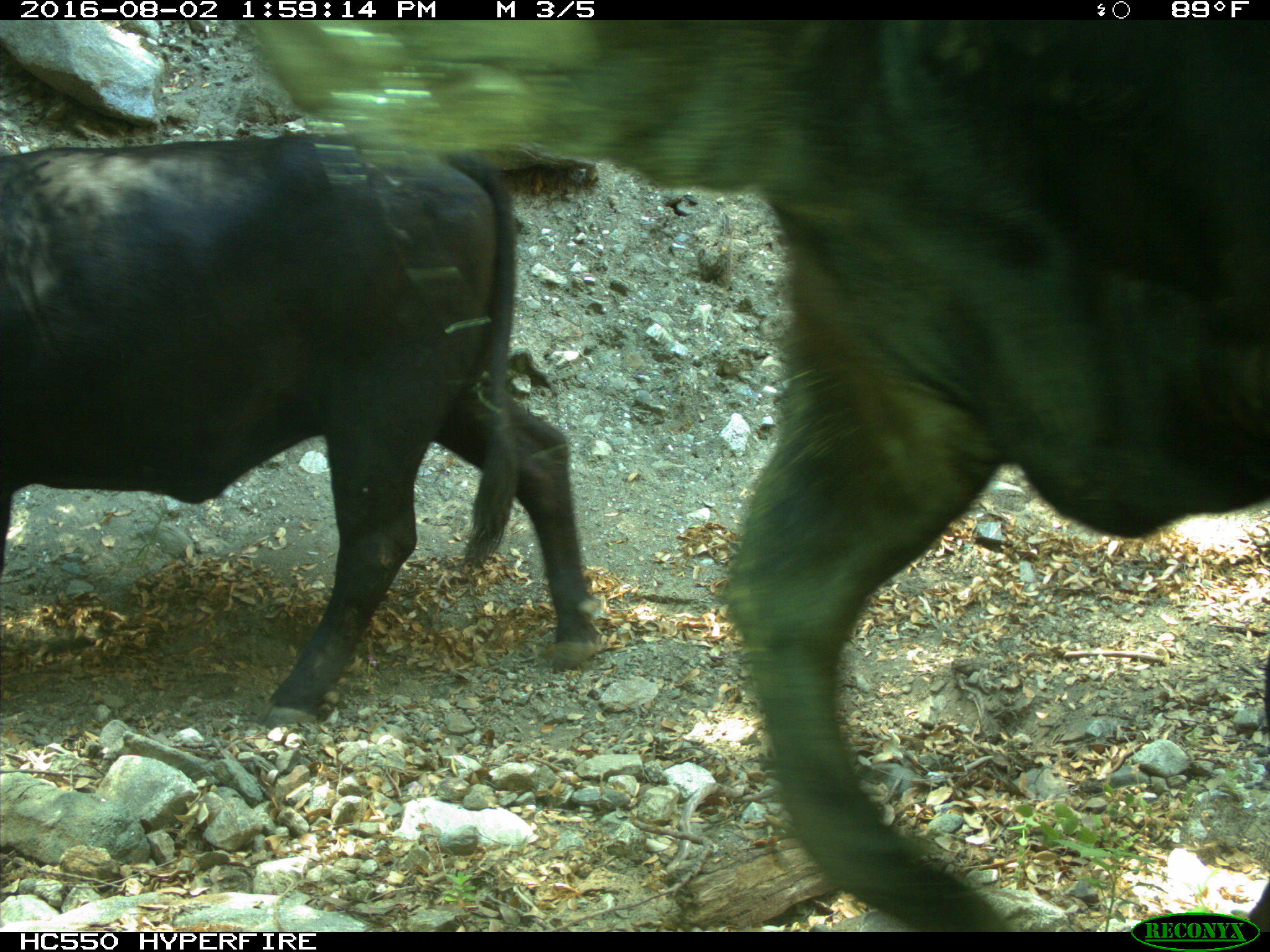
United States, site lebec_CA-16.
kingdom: Animalia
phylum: Chordata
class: Mammalia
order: Artiodactyla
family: Bovidae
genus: Bos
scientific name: Bos taurus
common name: domestic cow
Bos taurus (domestic cow).